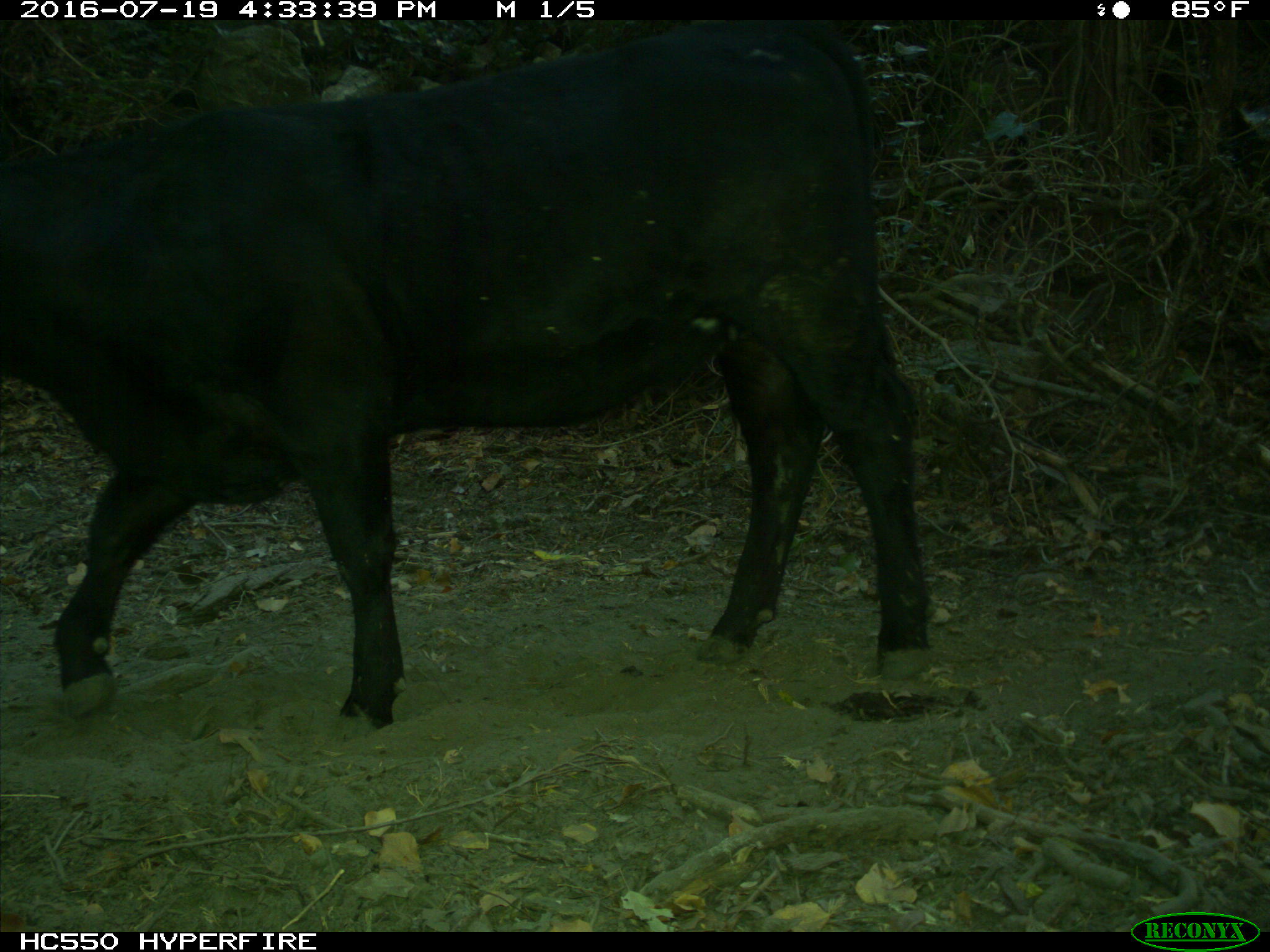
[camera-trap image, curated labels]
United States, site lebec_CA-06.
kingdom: Animalia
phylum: Chordata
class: Mammalia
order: Artiodactyla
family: Bovidae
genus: Bos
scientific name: Bos taurus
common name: domestic cow